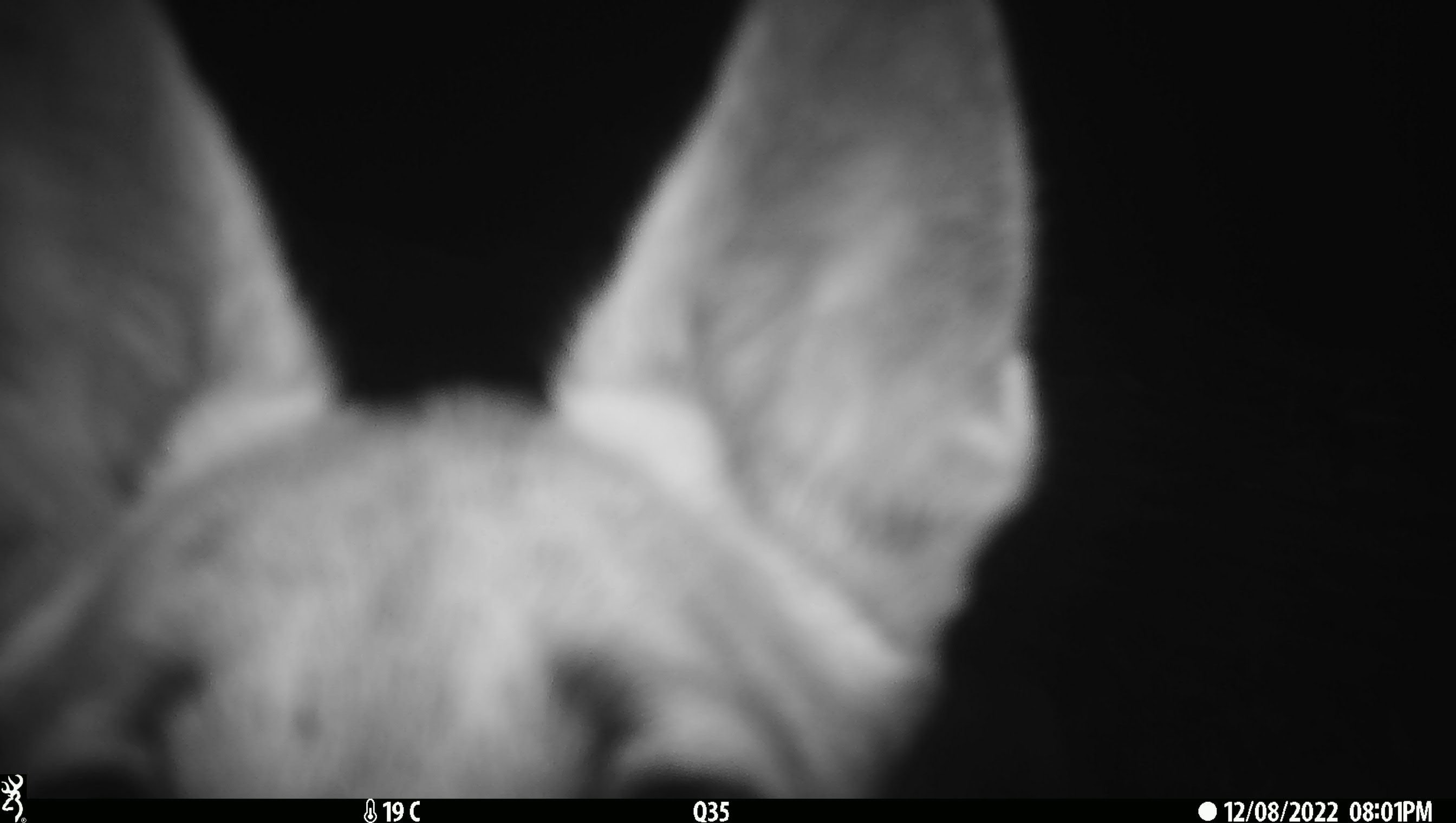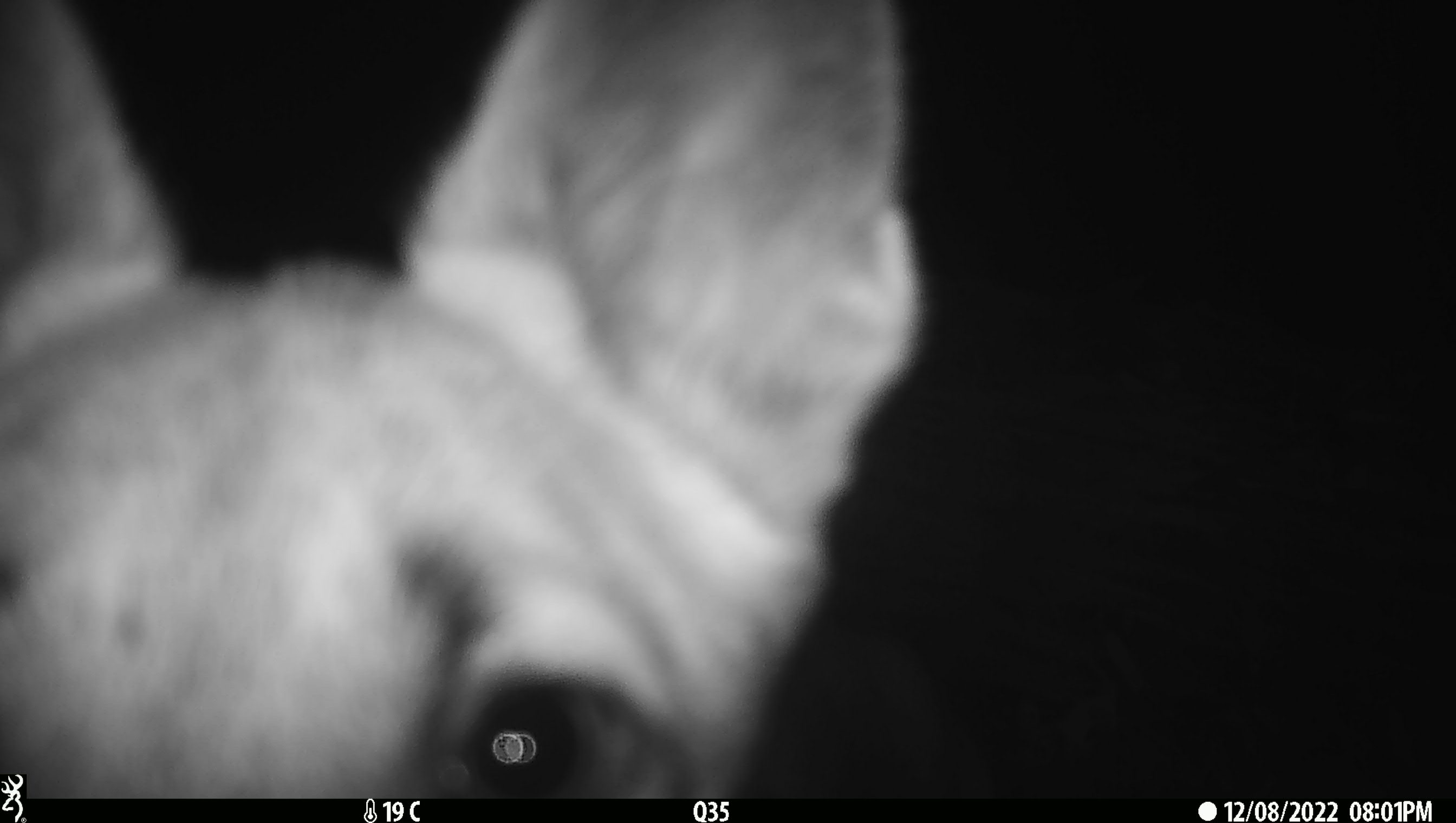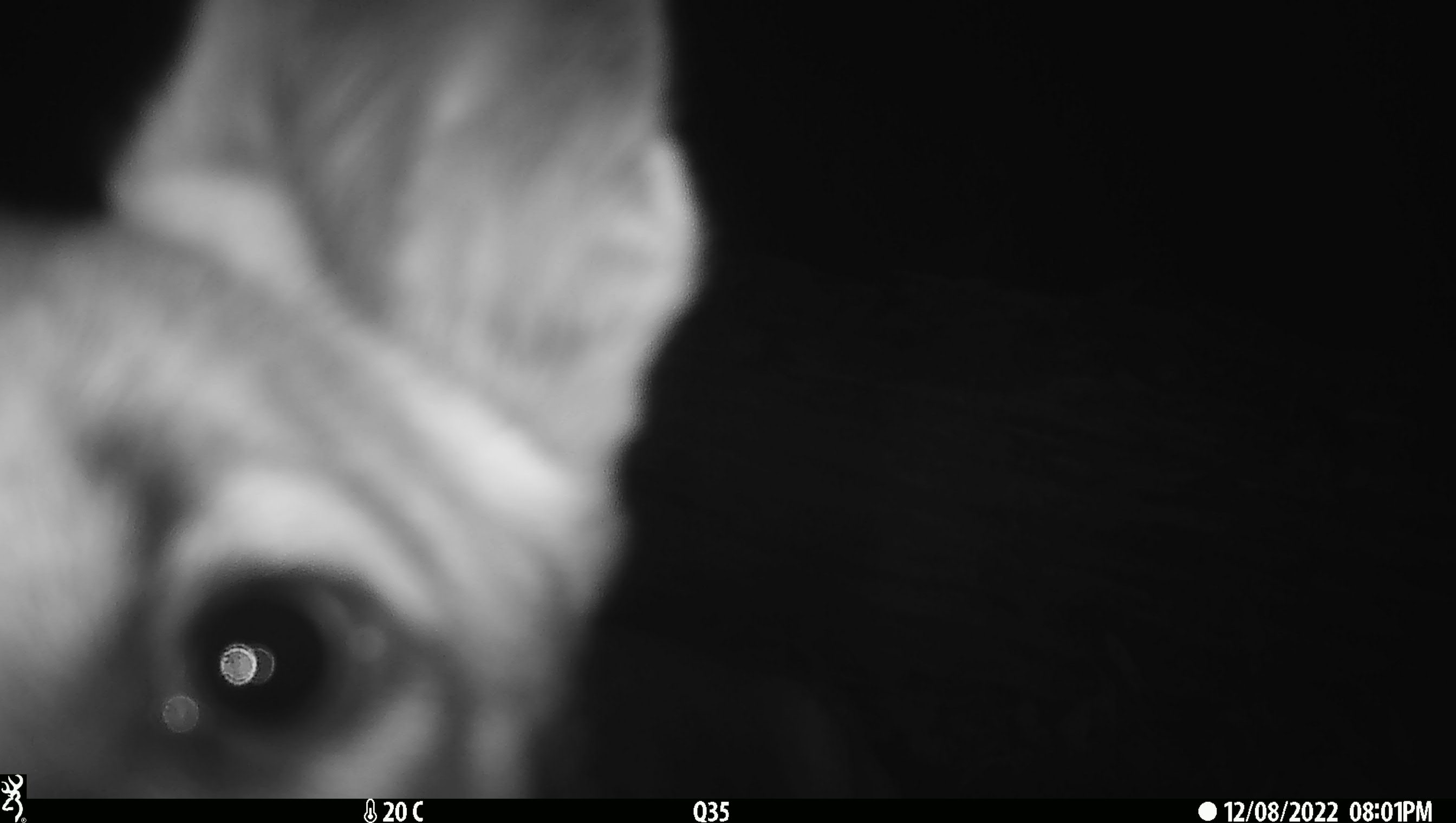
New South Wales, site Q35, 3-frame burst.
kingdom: Animalia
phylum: Chordata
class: Mammalia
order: Carnivora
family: Canidae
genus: Canis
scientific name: Canis familiaris dingo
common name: dingo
Dingo (Canis familiaris dingo).